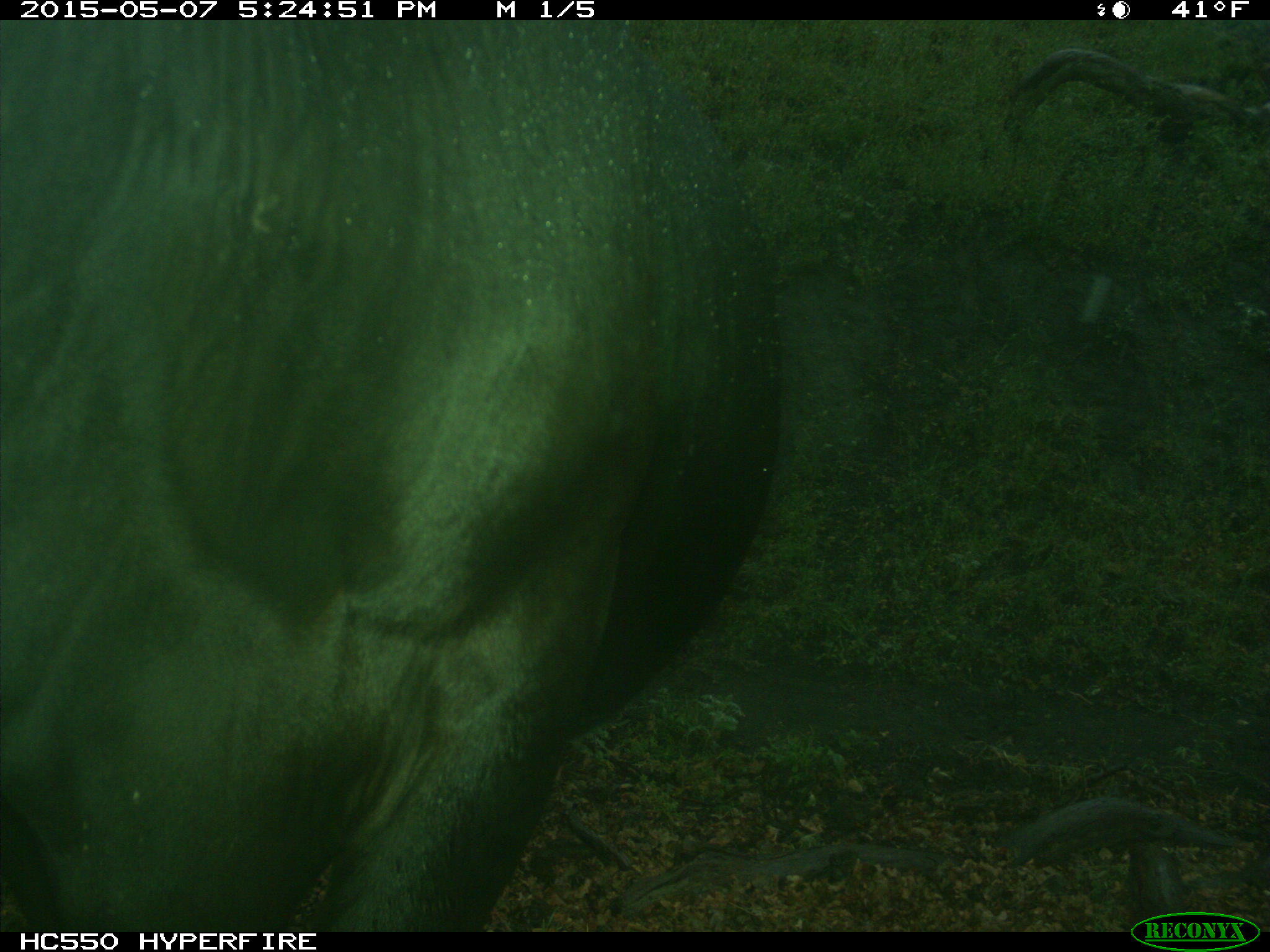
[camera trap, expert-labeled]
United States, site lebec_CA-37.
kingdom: Animalia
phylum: Chordata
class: Mammalia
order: Artiodactyla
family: Bovidae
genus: Bos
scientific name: Bos taurus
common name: domestic cow